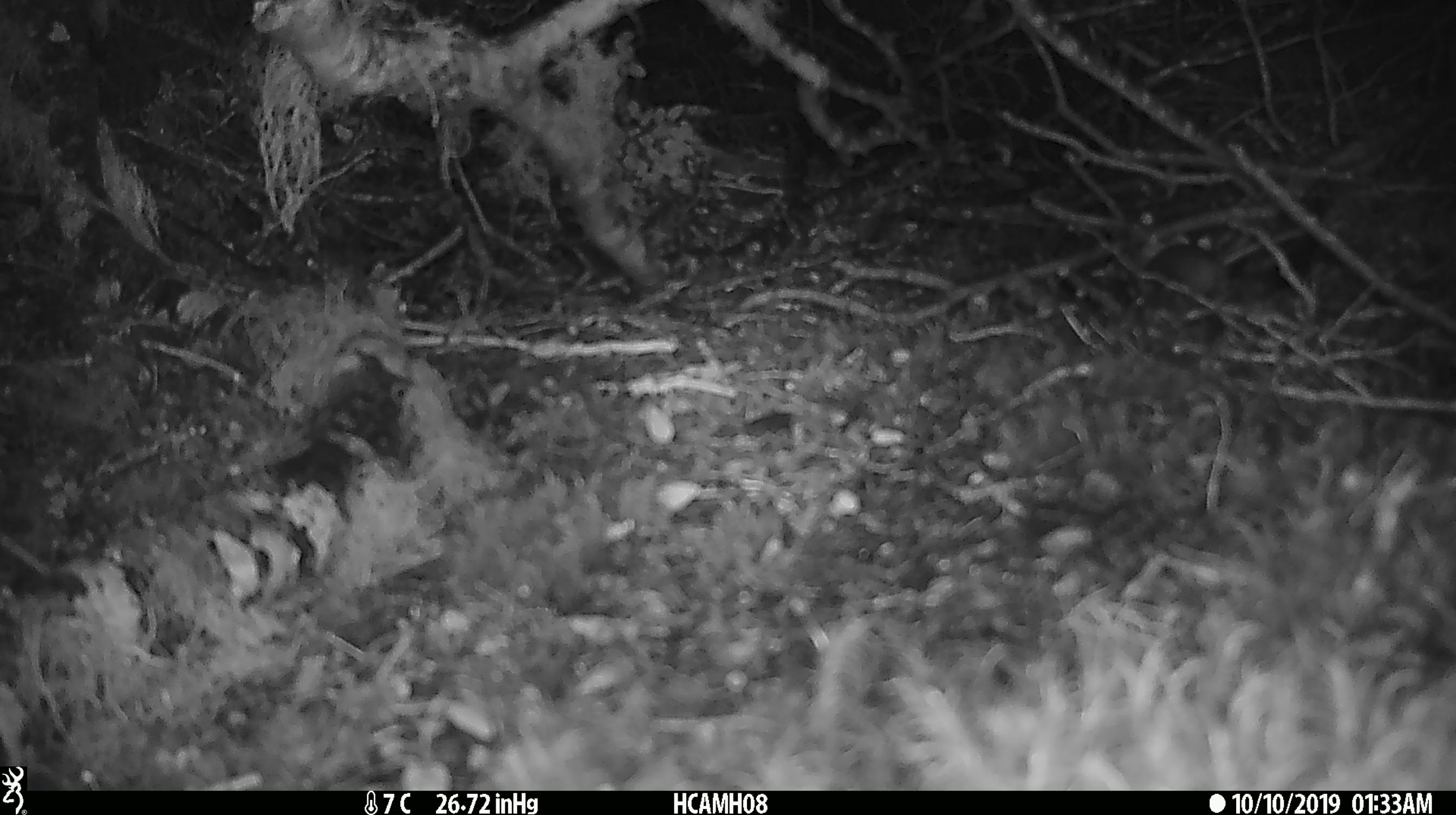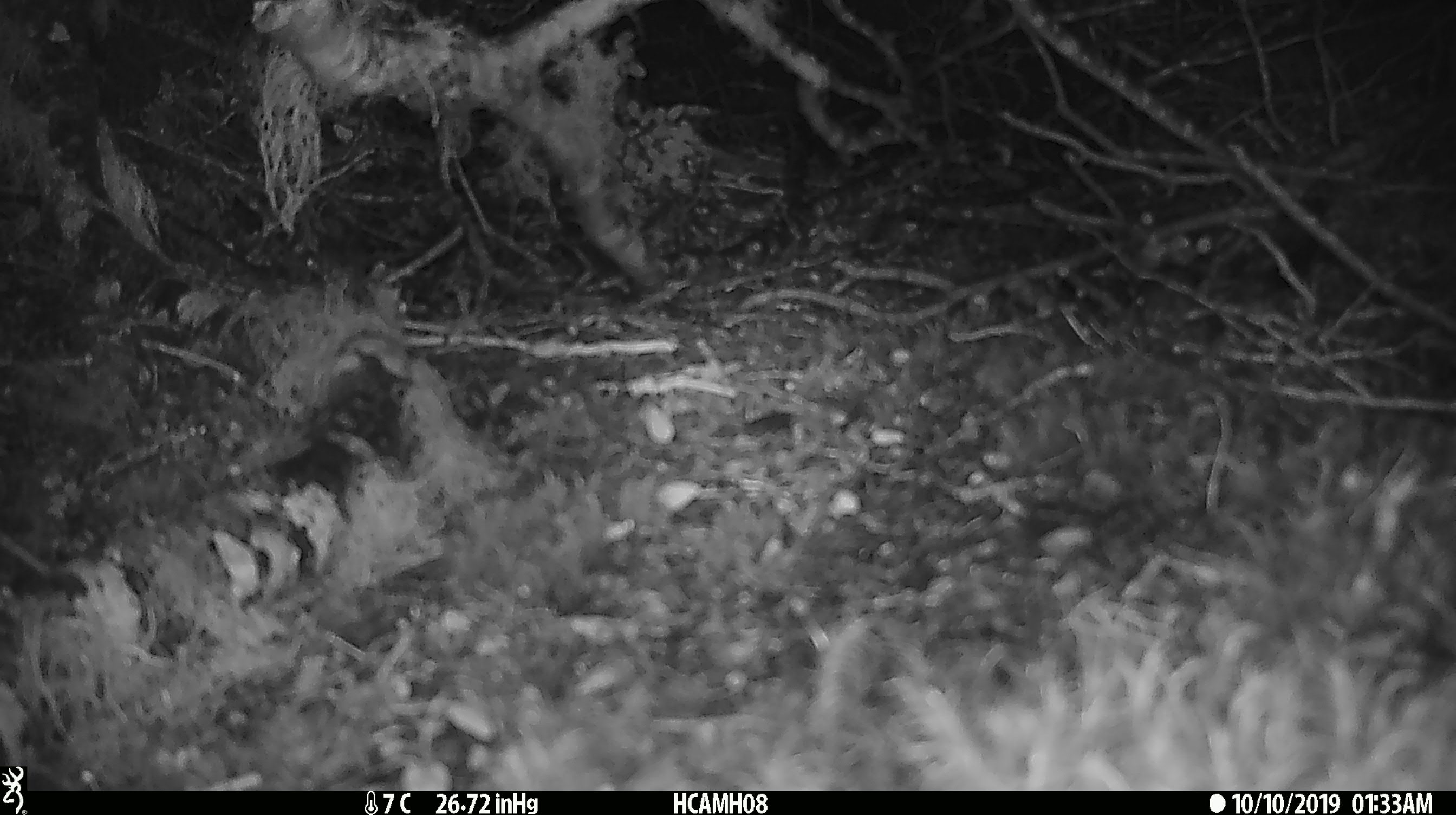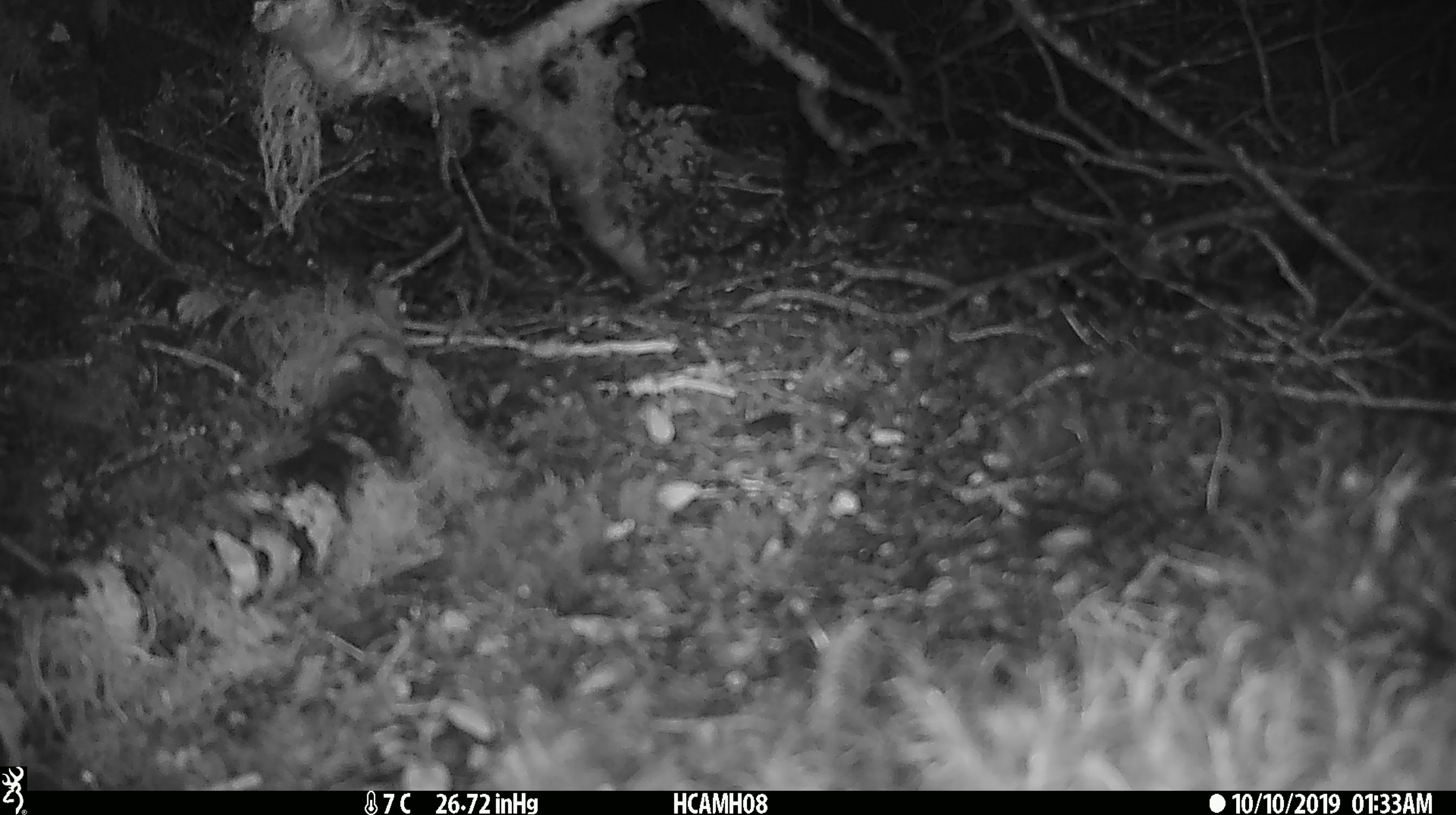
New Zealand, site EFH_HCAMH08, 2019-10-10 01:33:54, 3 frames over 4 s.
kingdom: Animalia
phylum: Chordata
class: Mammalia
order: Rodentia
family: Muridae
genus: Mus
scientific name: Mus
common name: mouse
Mouse (Mus).